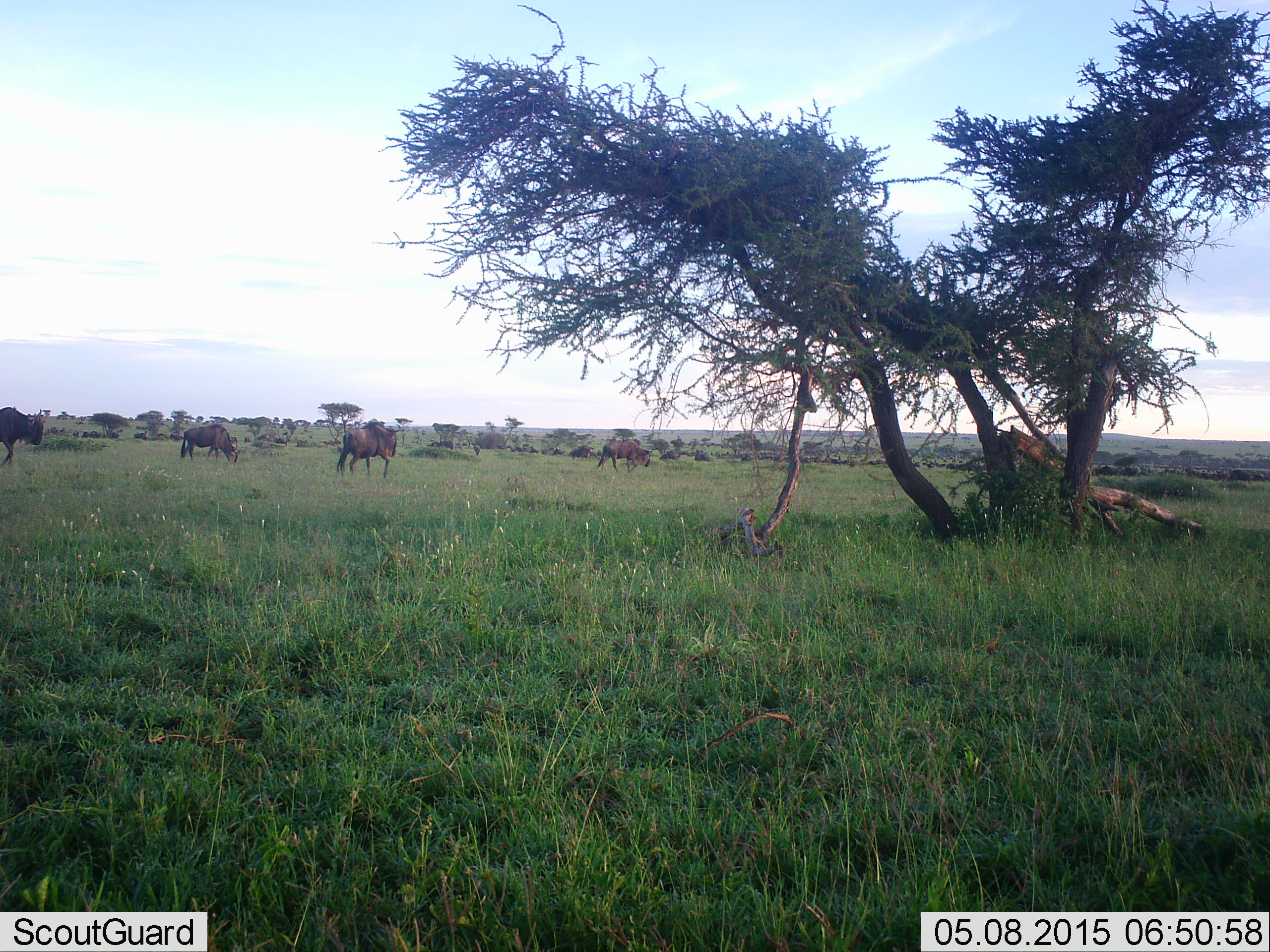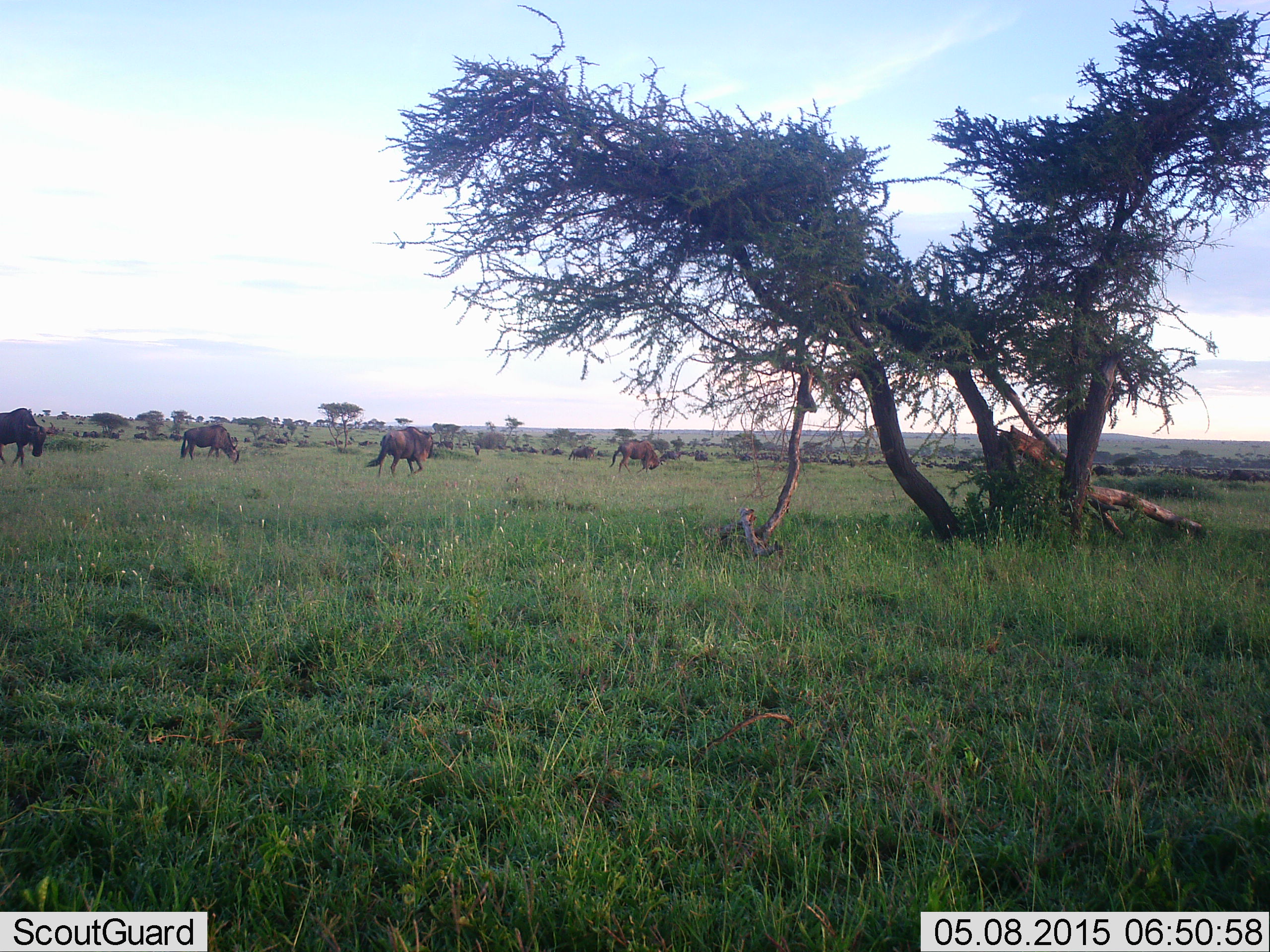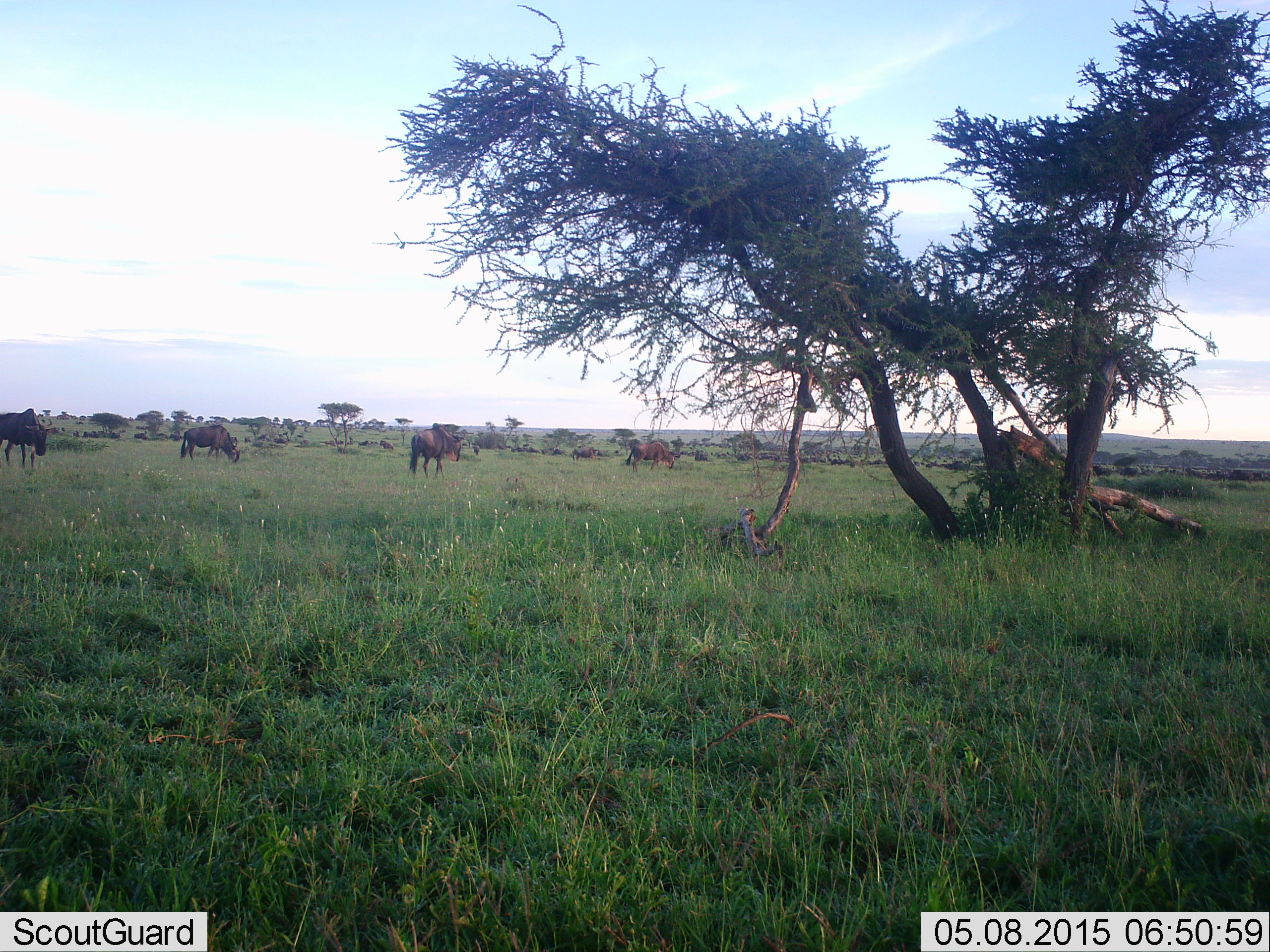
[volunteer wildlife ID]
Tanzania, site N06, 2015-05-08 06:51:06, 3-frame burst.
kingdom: Animalia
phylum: Chordata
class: Mammalia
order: Artiodactyla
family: Bovidae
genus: Connochaetes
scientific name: Connochaetes taurinus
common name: blue wildebeest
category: wildebeest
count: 4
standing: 20%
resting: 0%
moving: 100%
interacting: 0%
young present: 0%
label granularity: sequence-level